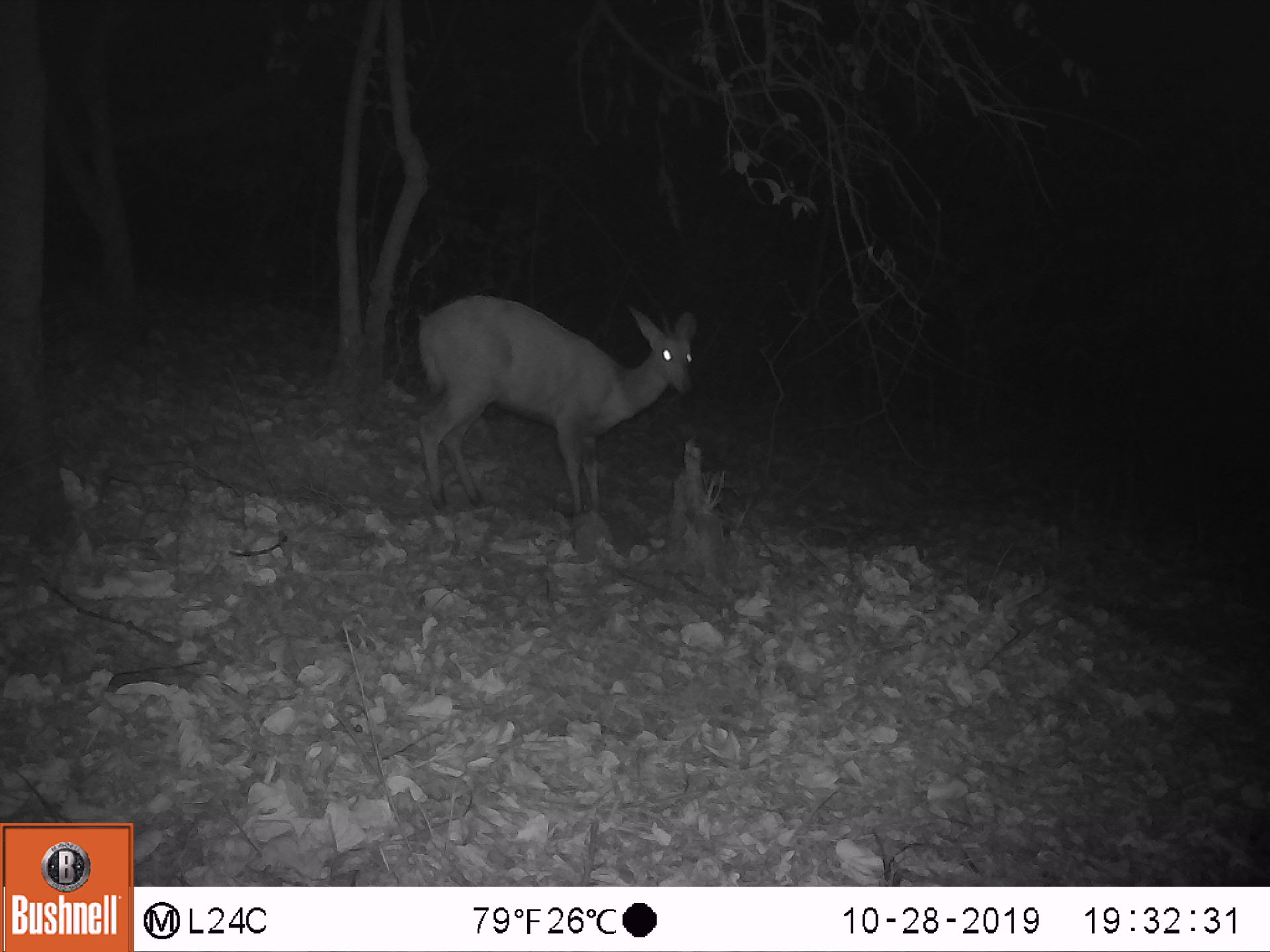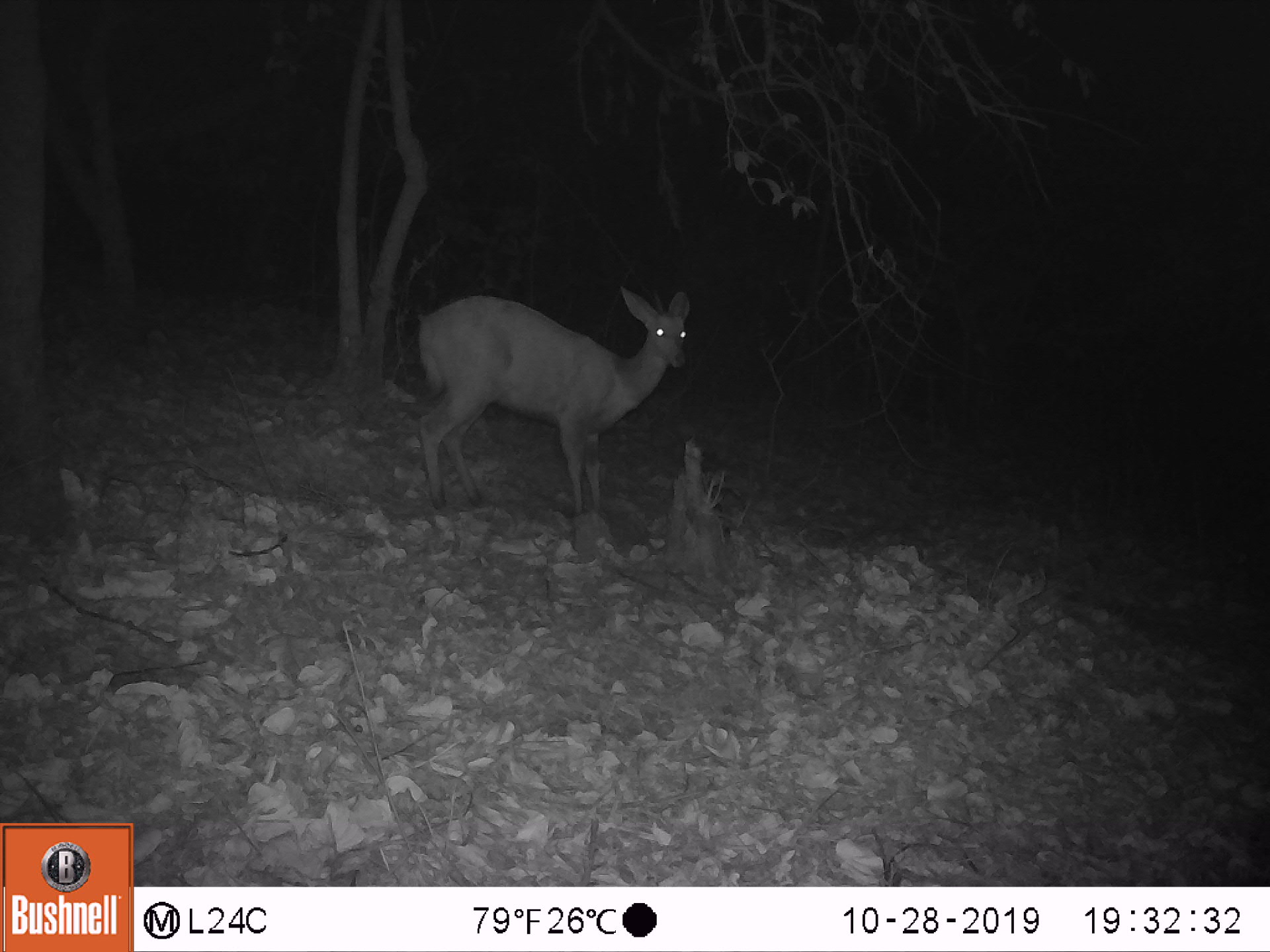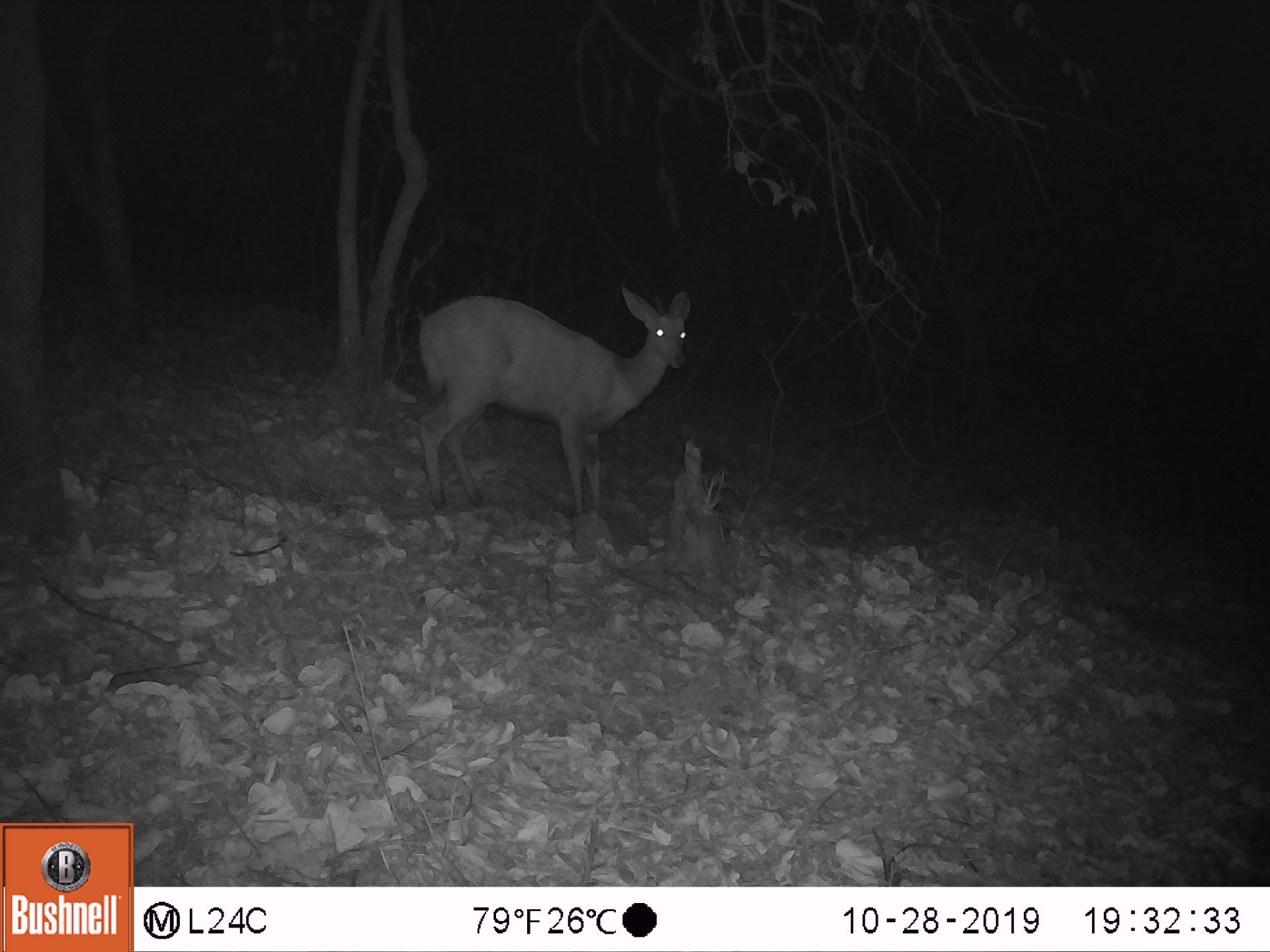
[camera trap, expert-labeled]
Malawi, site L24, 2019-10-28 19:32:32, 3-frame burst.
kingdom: Animalia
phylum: Chordata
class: Mammalia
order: Artiodactyla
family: Bovidae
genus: Tragelaphus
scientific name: Tragelaphus sylvaticus sylvaticus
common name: cape bushbuck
Cape bushbuck (Tragelaphus sylvaticus sylvaticus), count 1.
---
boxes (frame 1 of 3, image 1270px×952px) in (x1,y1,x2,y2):
cape bushbuck: (403,279,701,537)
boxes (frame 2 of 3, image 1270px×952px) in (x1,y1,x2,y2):
cape bushbuck: (408,273,695,530)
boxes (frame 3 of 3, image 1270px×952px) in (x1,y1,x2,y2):
cape bushbuck: (406,282,695,517)